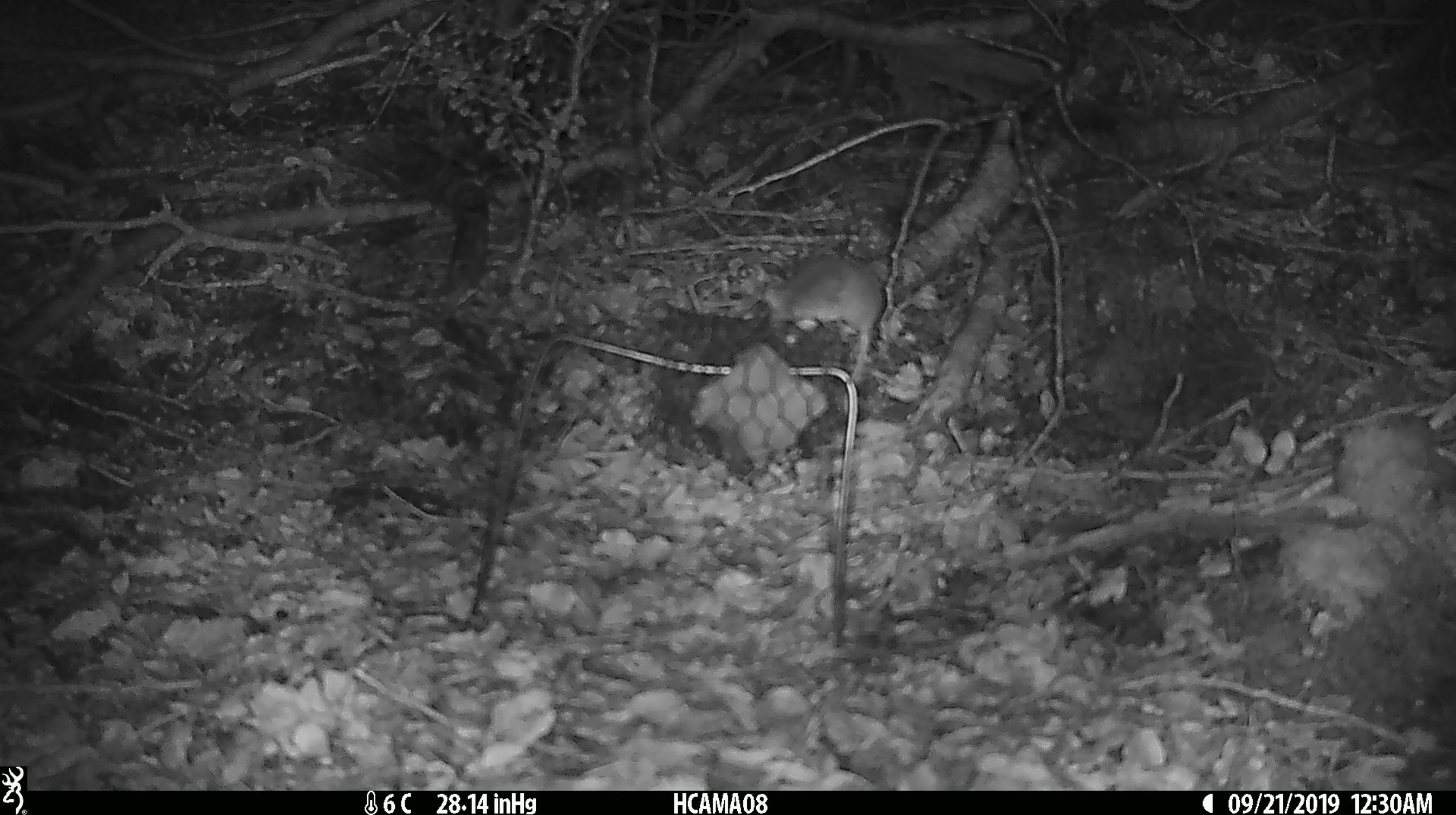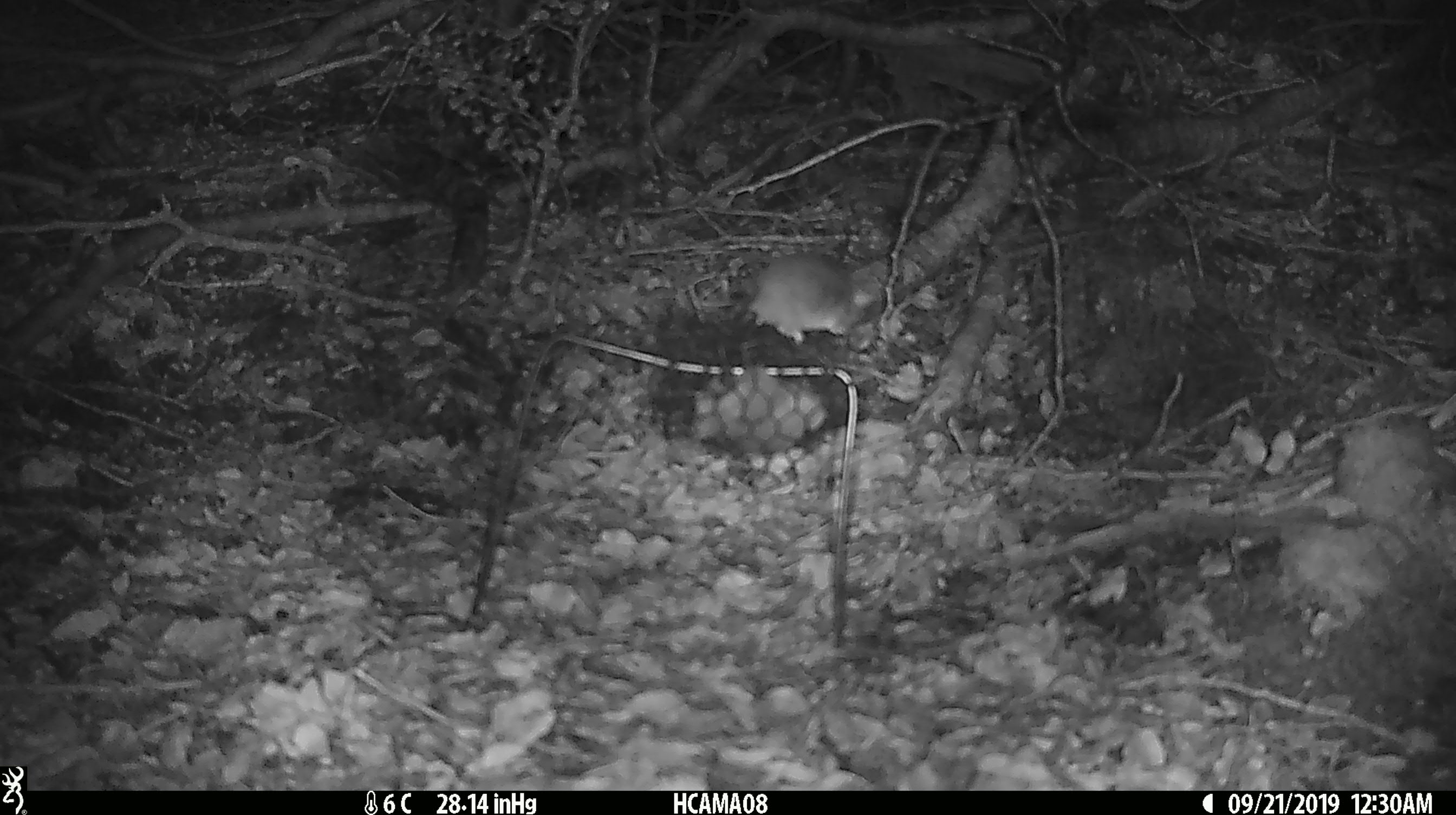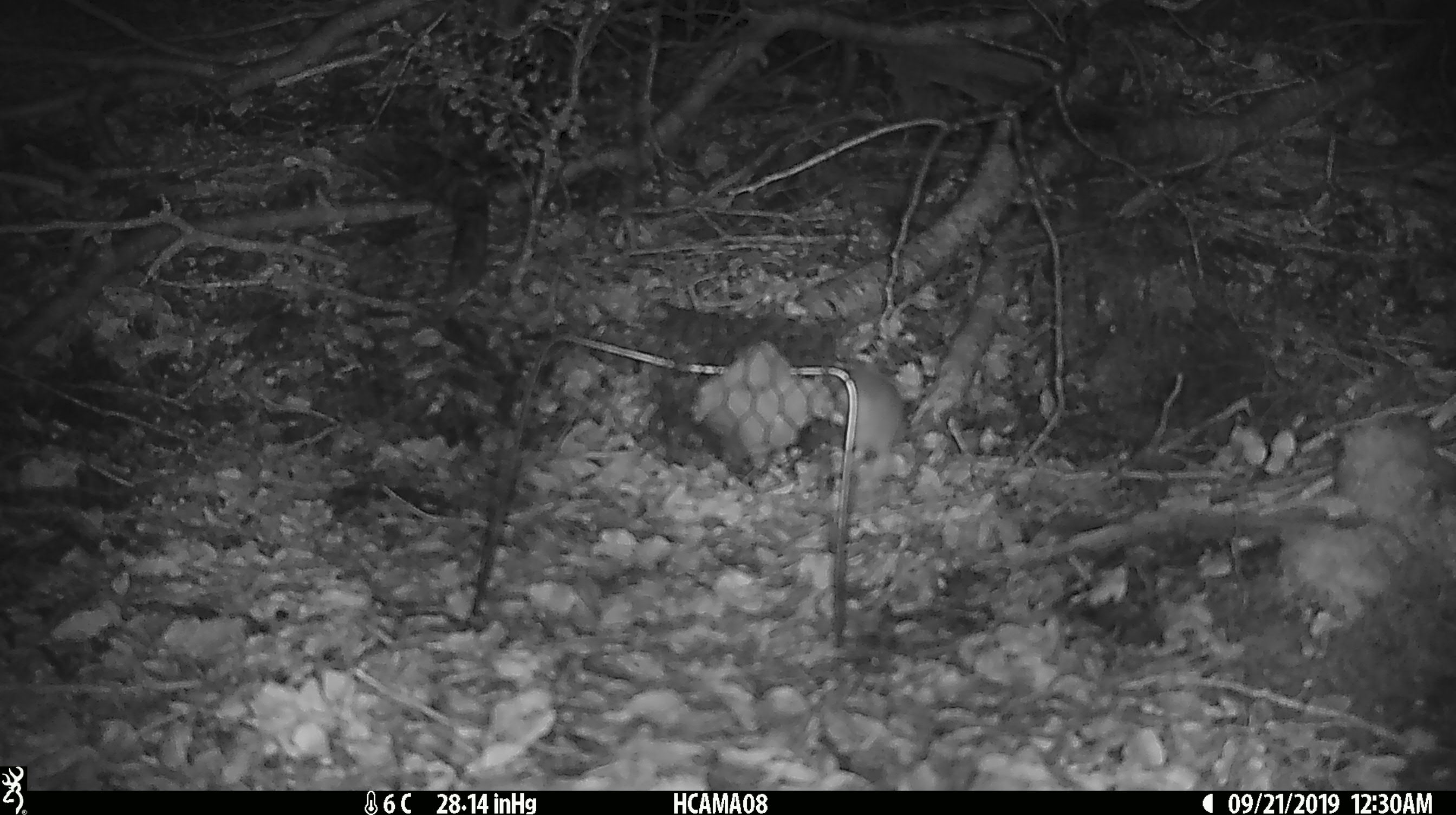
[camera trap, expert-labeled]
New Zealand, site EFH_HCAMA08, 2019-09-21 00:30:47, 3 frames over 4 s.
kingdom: Animalia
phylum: Chordata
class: Mammalia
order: Rodentia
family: Muridae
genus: Mus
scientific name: Mus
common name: mouse